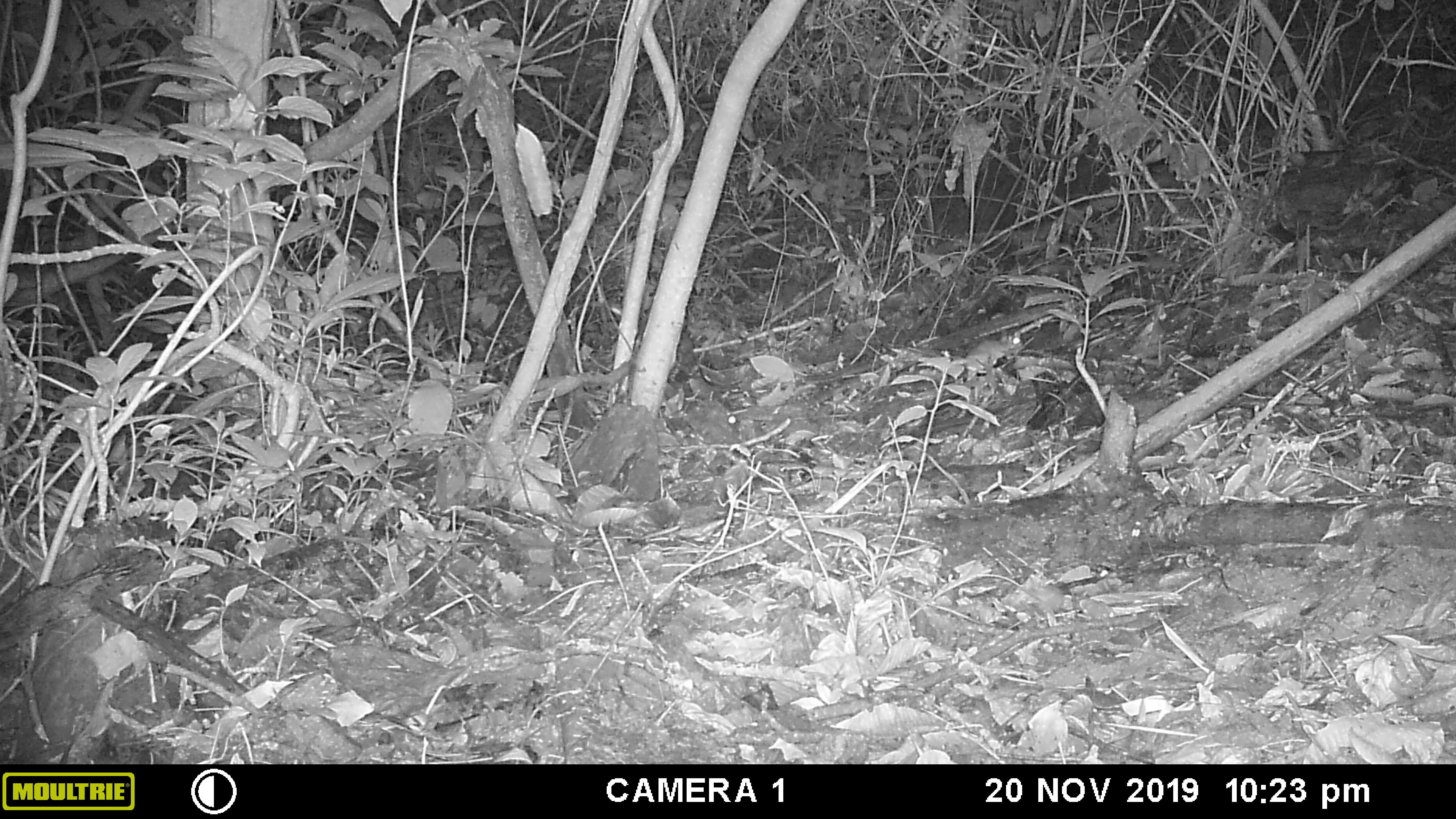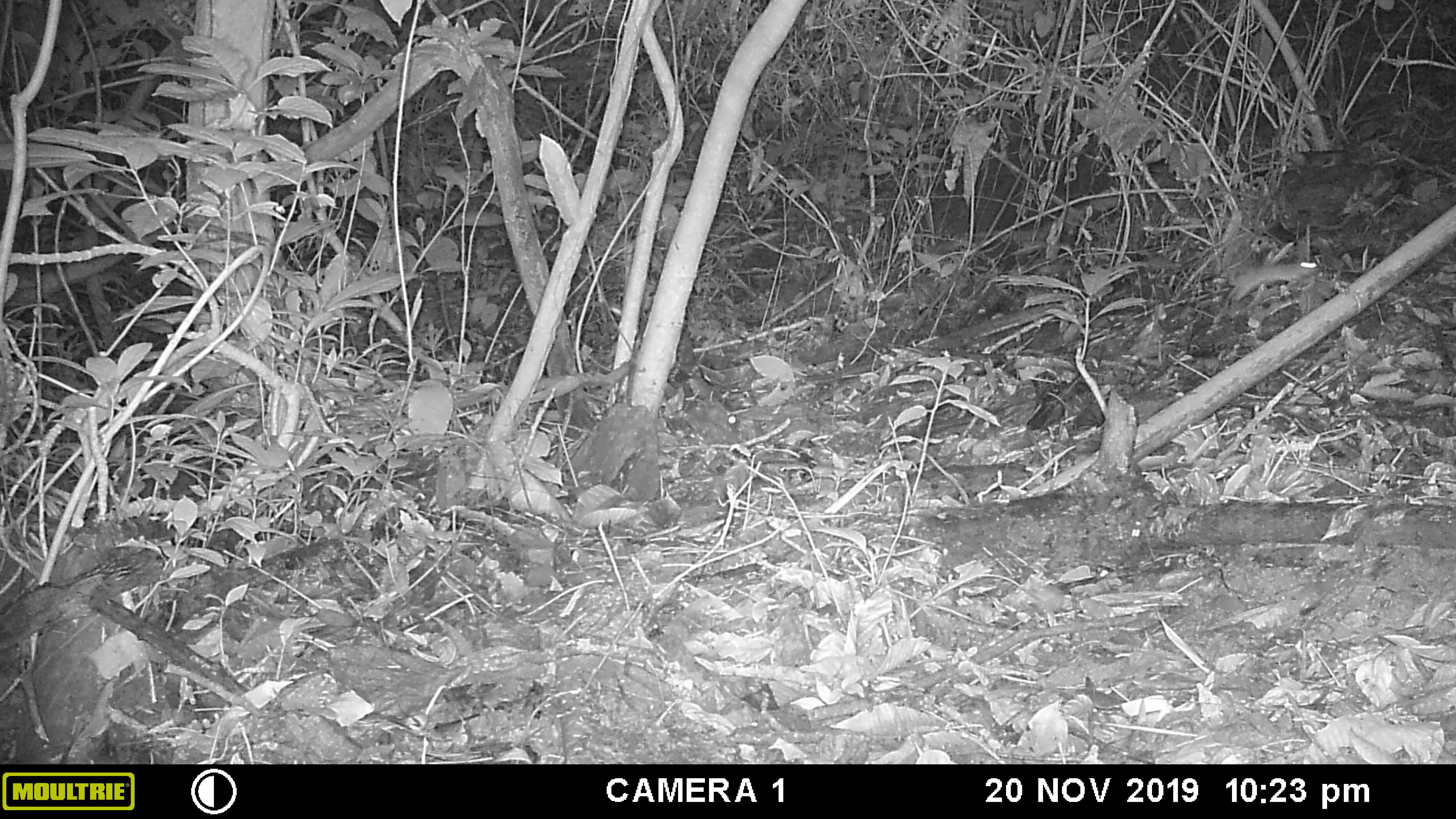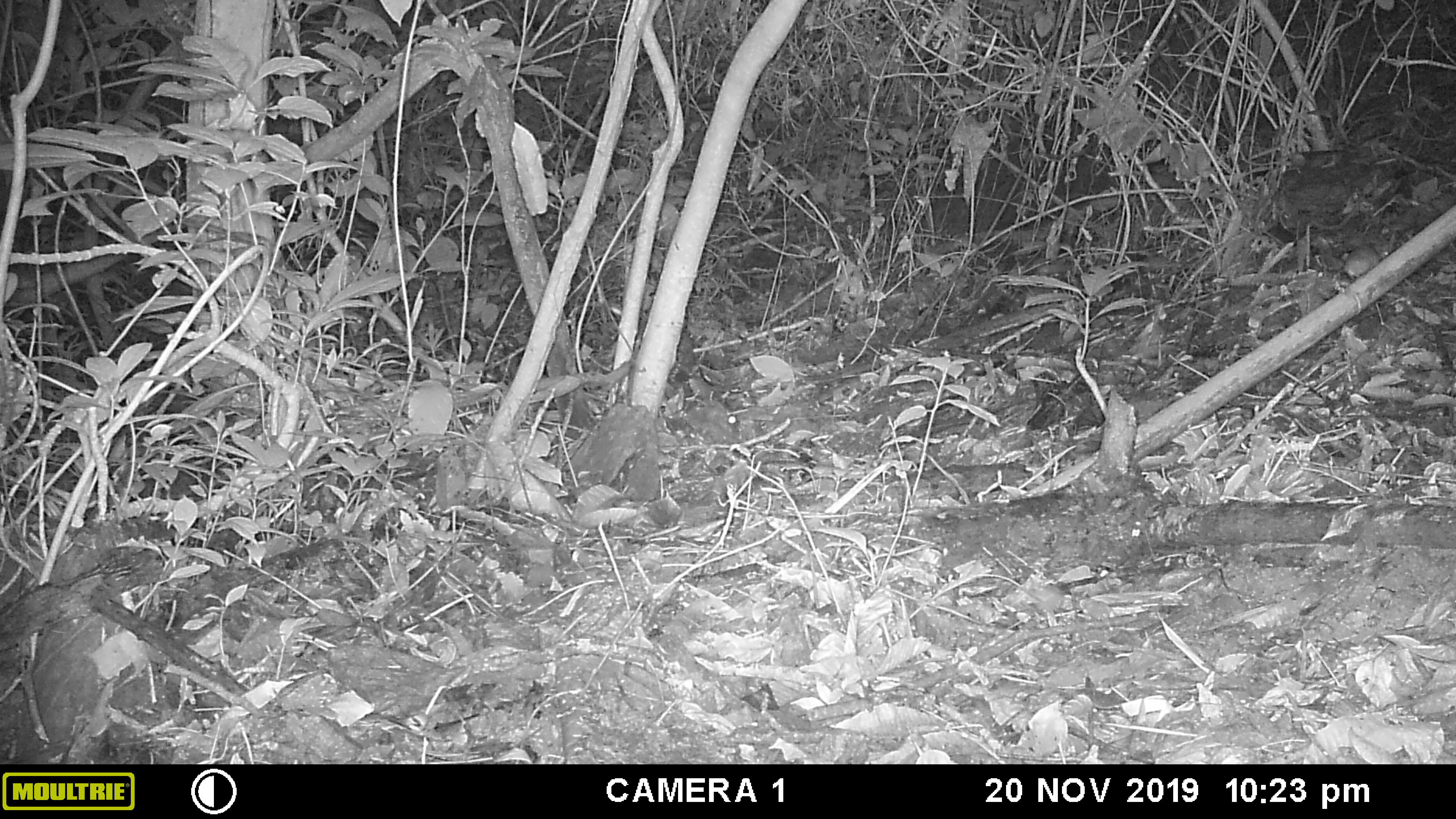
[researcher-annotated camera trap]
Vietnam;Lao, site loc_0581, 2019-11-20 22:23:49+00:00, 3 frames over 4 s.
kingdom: Animalia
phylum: Chordata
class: Mammalia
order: Rodentia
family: Muridae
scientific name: Muridae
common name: old-world mice and rats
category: unidentified murid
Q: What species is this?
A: Unidentified murid (old-world mice and rats) (Muridae).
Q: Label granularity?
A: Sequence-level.